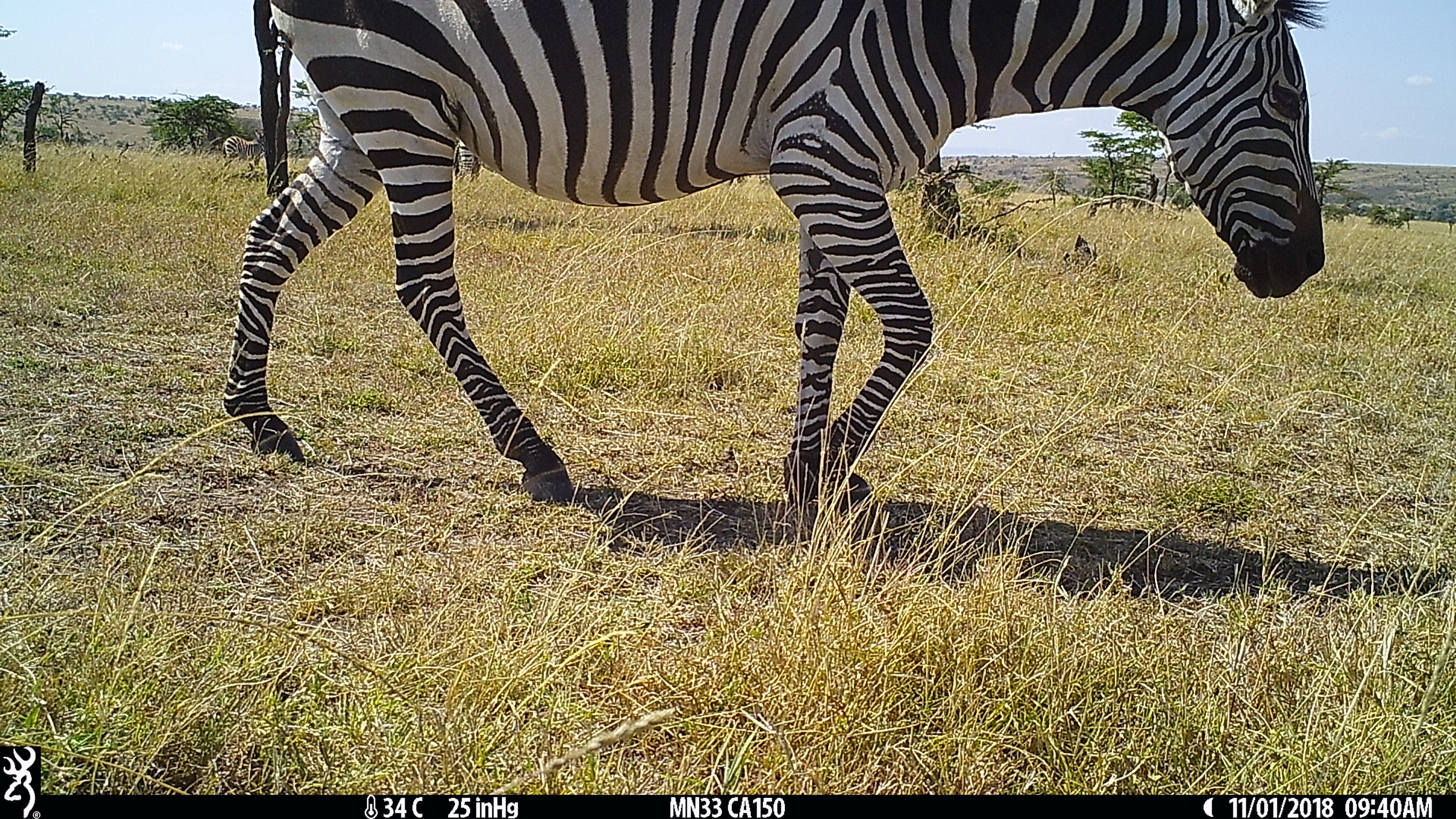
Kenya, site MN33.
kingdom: Animalia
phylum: Chordata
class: Mammalia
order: Perissodactyla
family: Equidae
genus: Equus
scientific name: Equus quagga burchellii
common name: burchell's zebra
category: zebra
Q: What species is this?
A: Zebra (burchell's zebra) (Equus quagga burchellii).